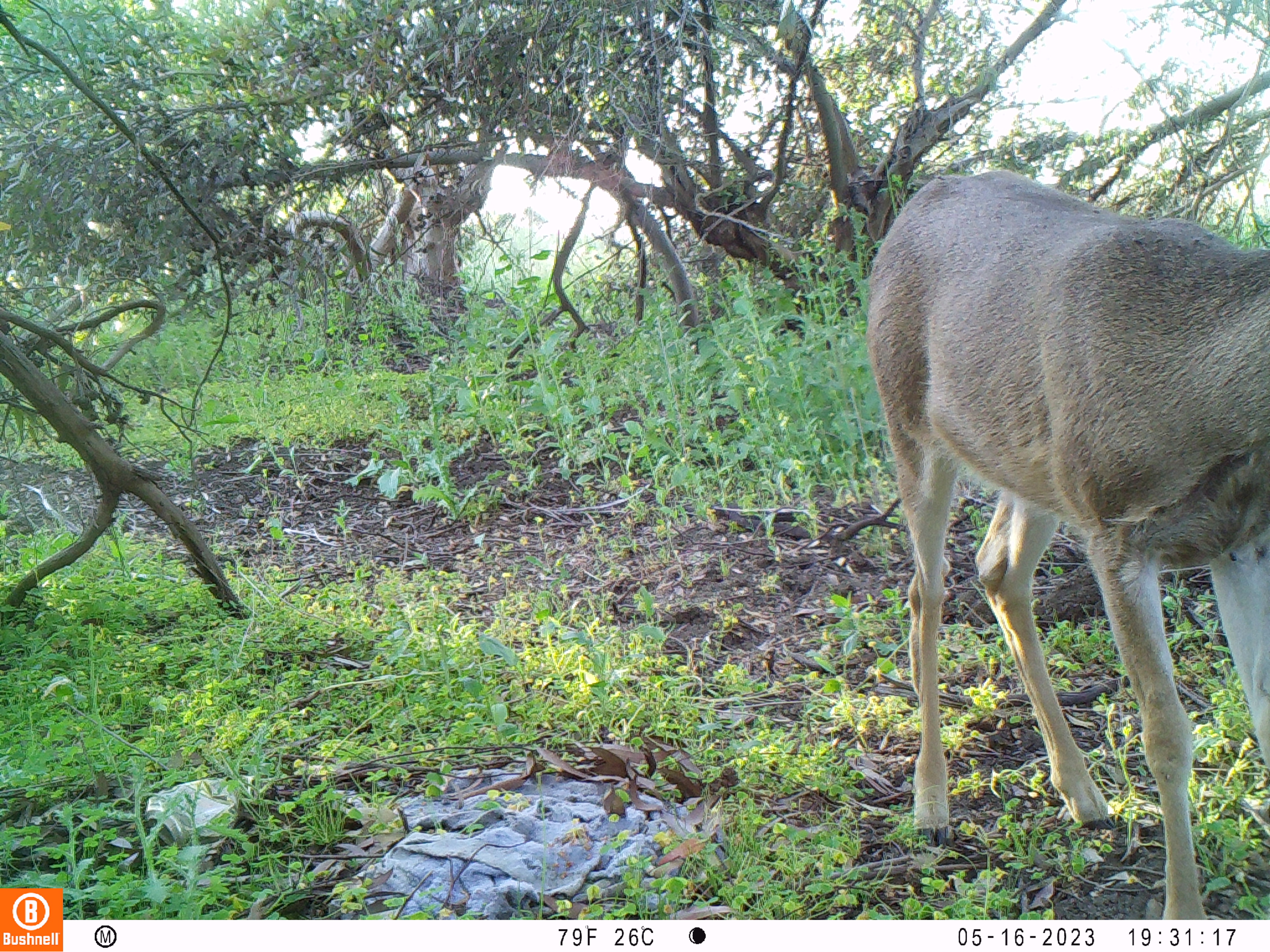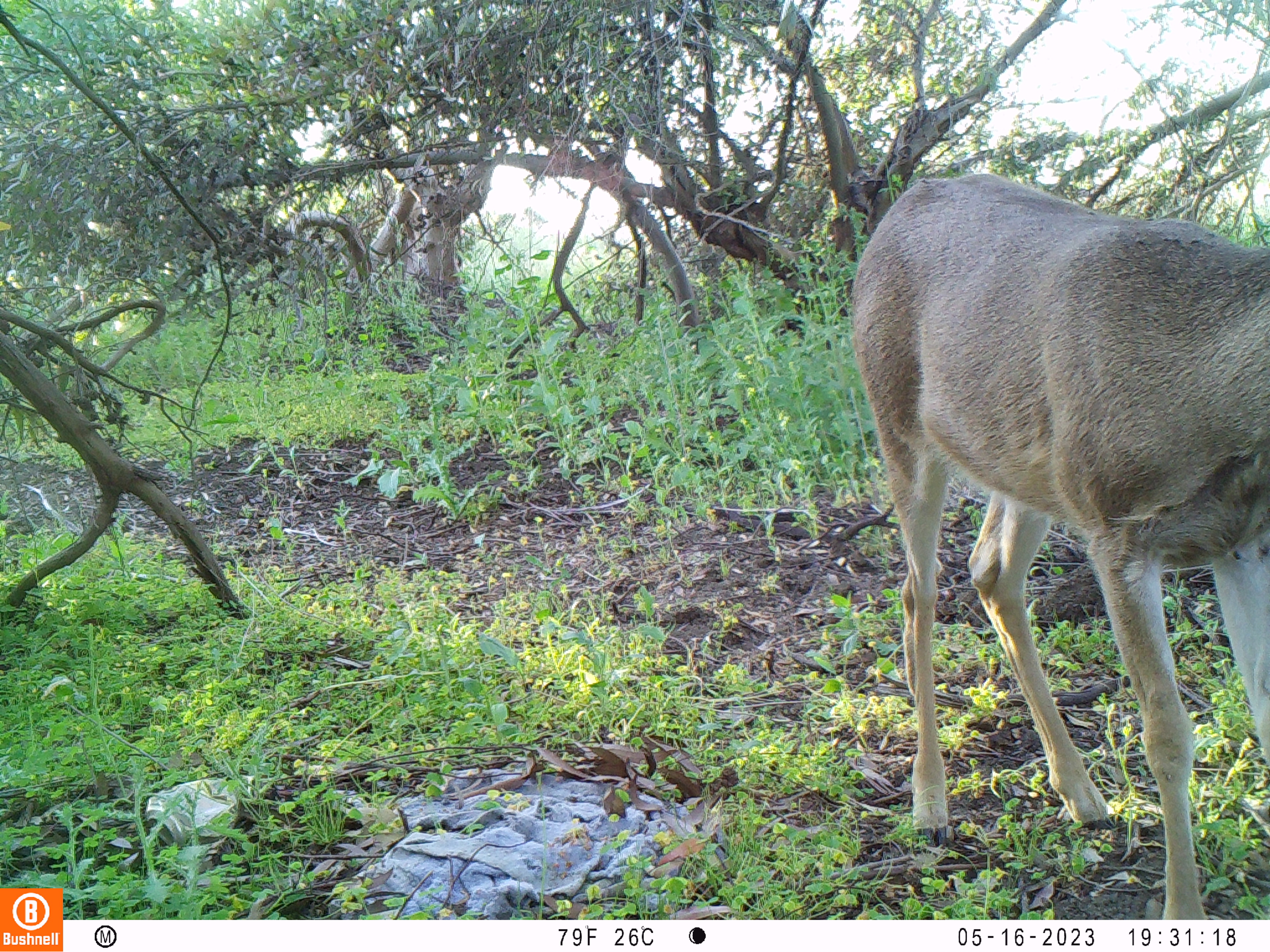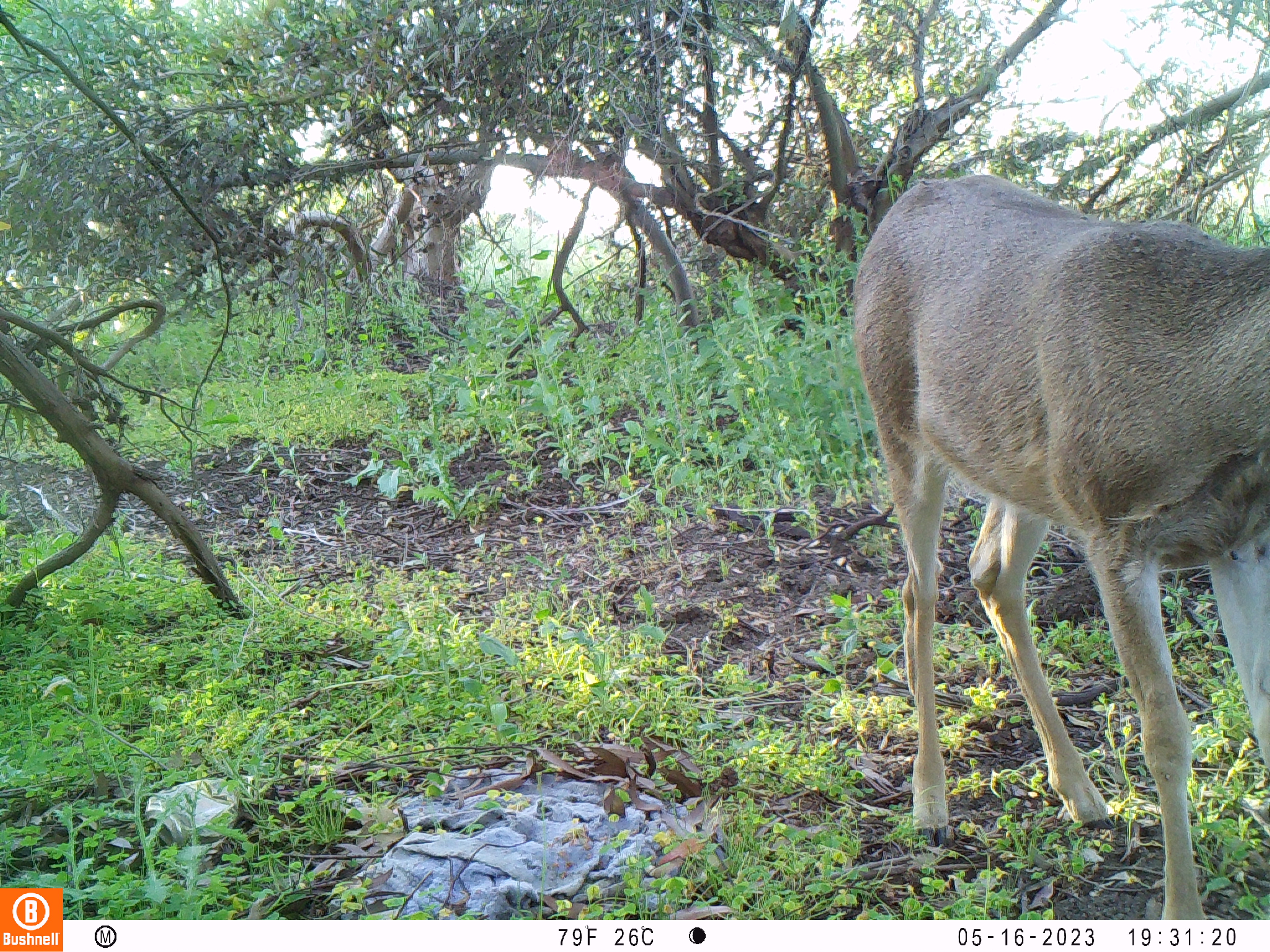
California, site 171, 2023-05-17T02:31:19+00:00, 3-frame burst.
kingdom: Animalia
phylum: Chordata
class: Mammalia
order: Artiodactyla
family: Cervidae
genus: Odocoileus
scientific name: Odocoileus hemionus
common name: mule deer